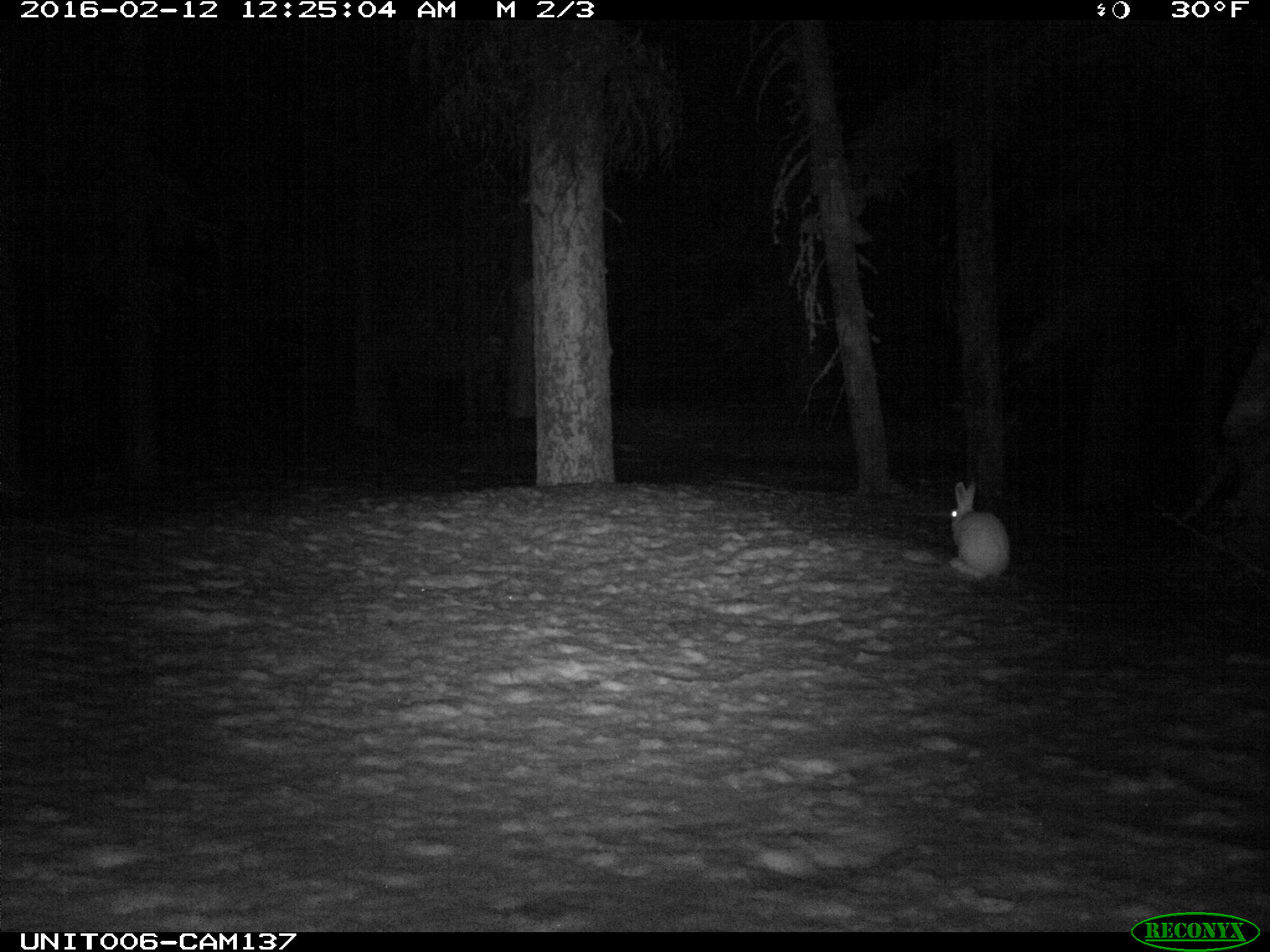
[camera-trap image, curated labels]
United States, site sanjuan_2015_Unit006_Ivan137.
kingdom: Animalia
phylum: Chordata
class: Mammalia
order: Lagomorpha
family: Leporidae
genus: Lepus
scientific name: Lepus americanus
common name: snowshoe hare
Lepus americanus (snowshoe hare).